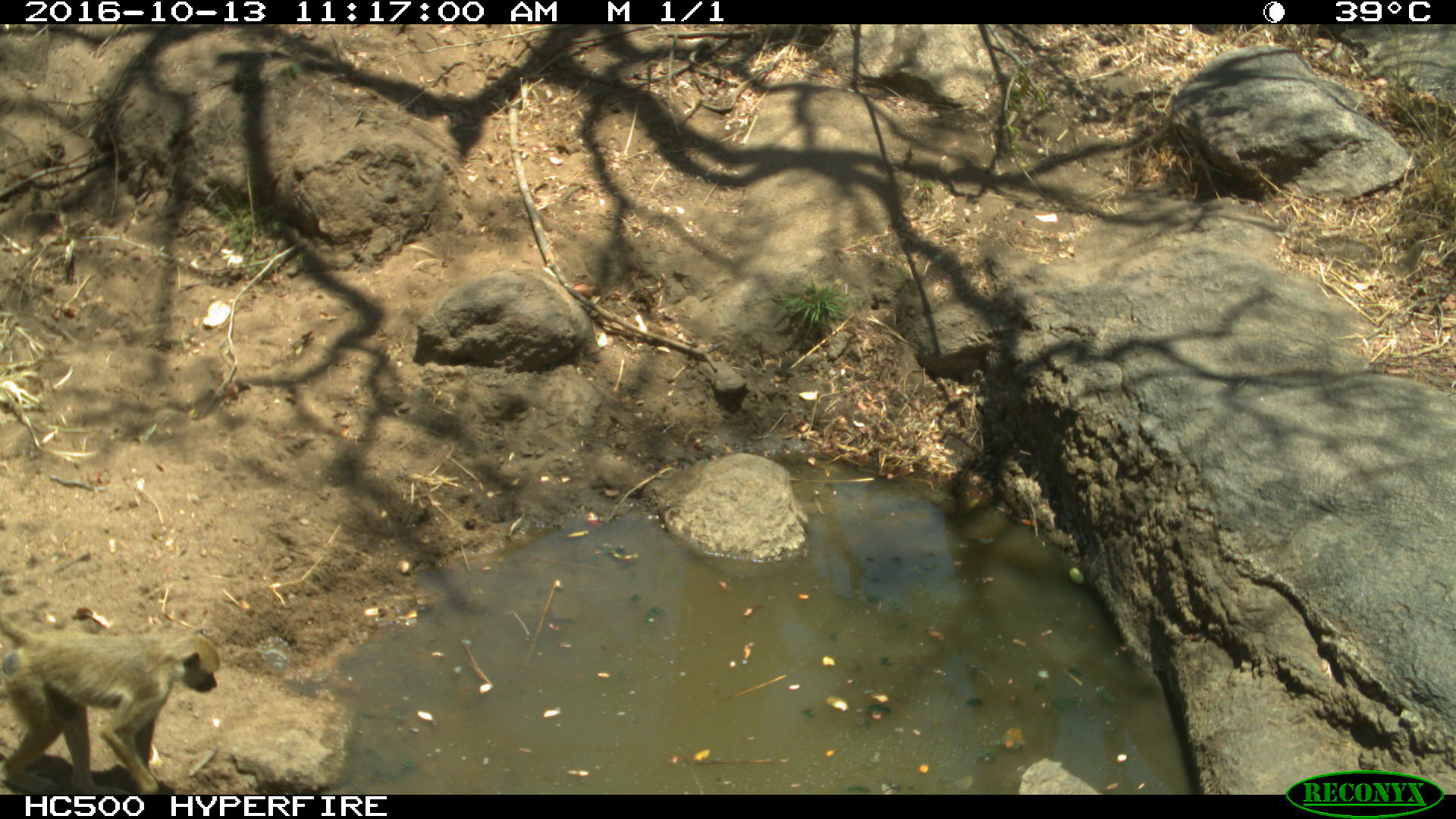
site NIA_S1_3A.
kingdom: Animalia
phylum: Chordata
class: Mammalia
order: Primates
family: Cercopithecidae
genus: Papio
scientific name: Papio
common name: baboon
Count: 1.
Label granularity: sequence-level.